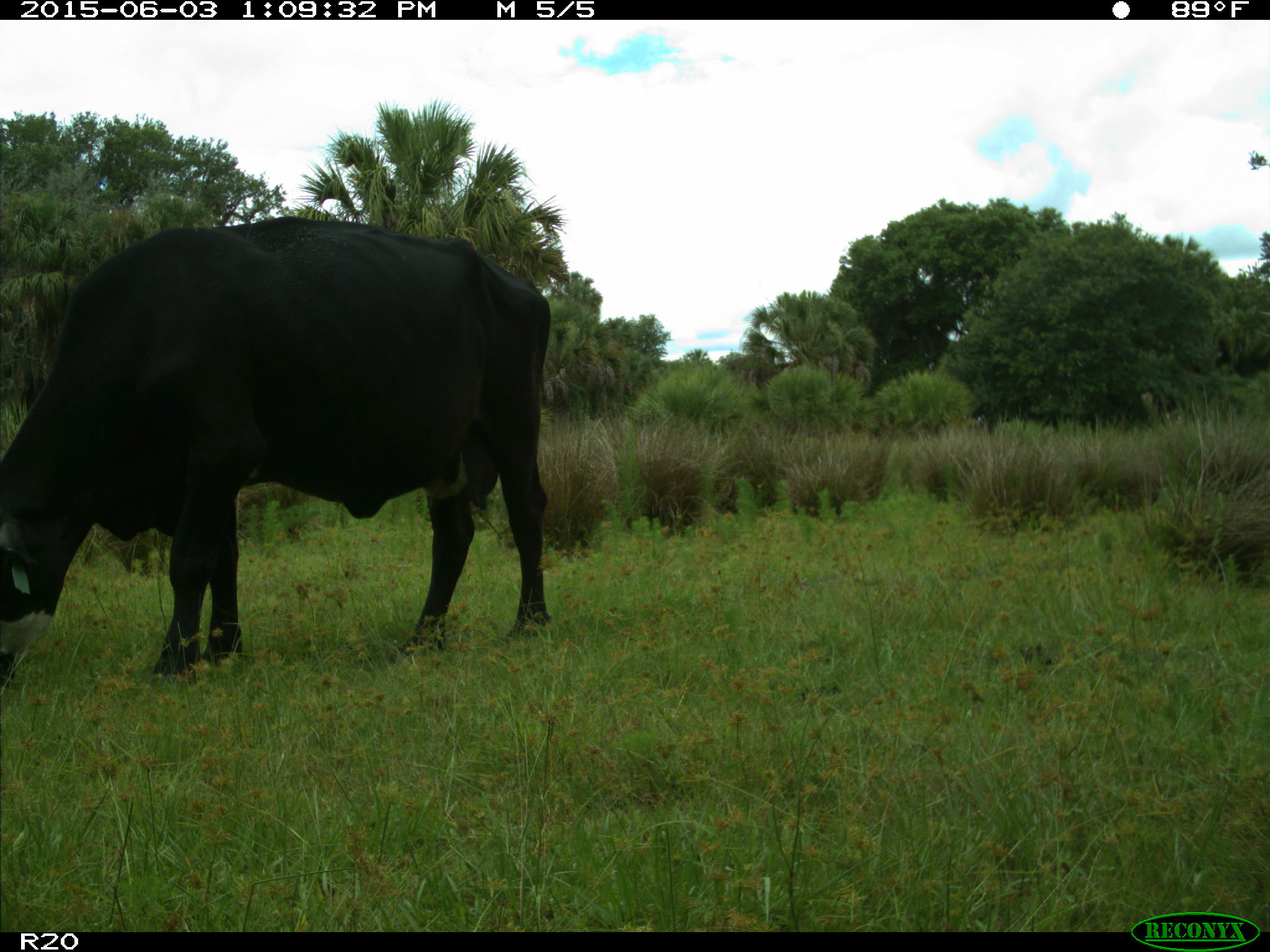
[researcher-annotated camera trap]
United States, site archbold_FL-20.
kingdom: Animalia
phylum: Chordata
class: Mammalia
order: Artiodactyla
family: Bovidae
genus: Bos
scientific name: Bos taurus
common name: domestic cow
Bos taurus (domestic cow).